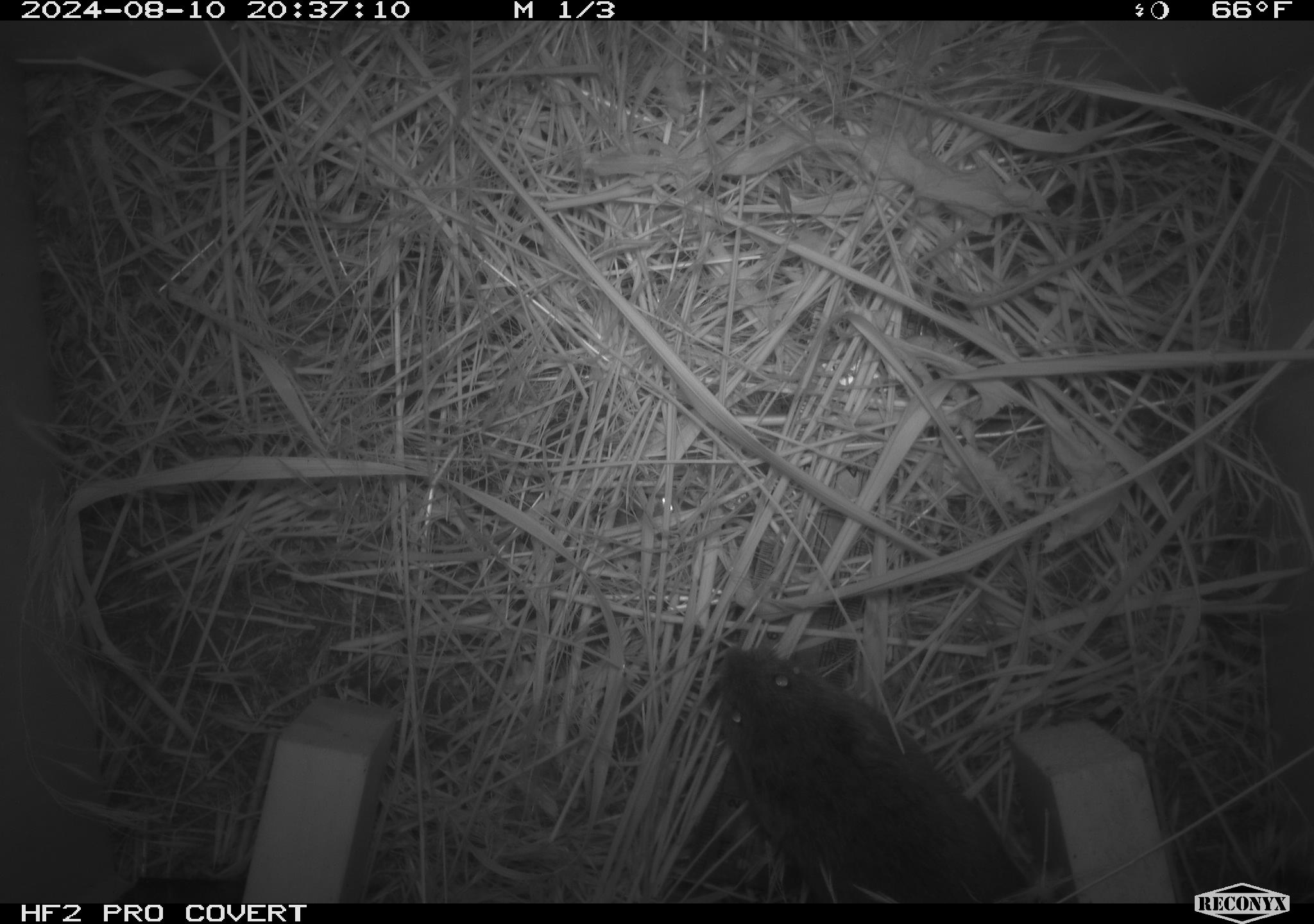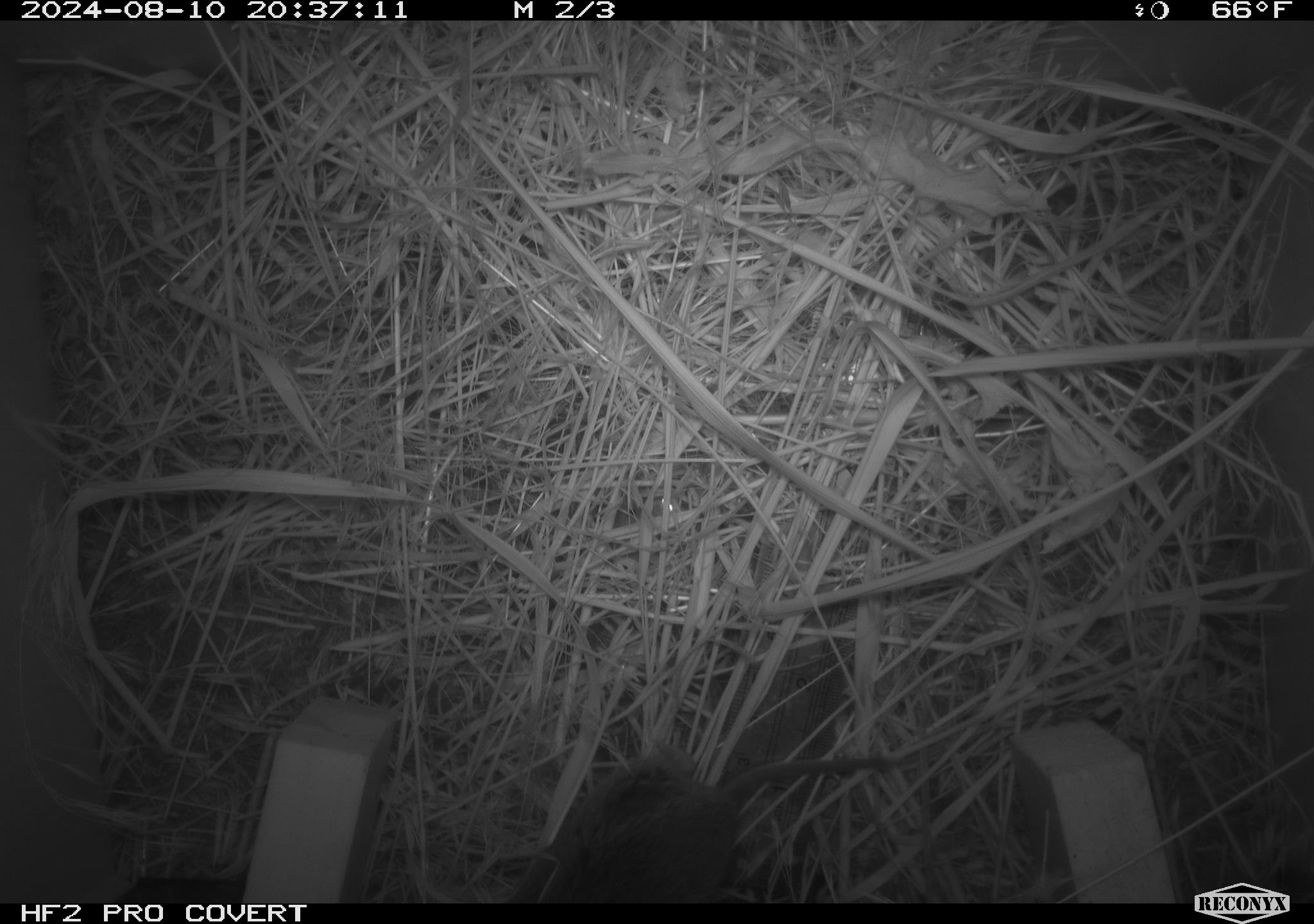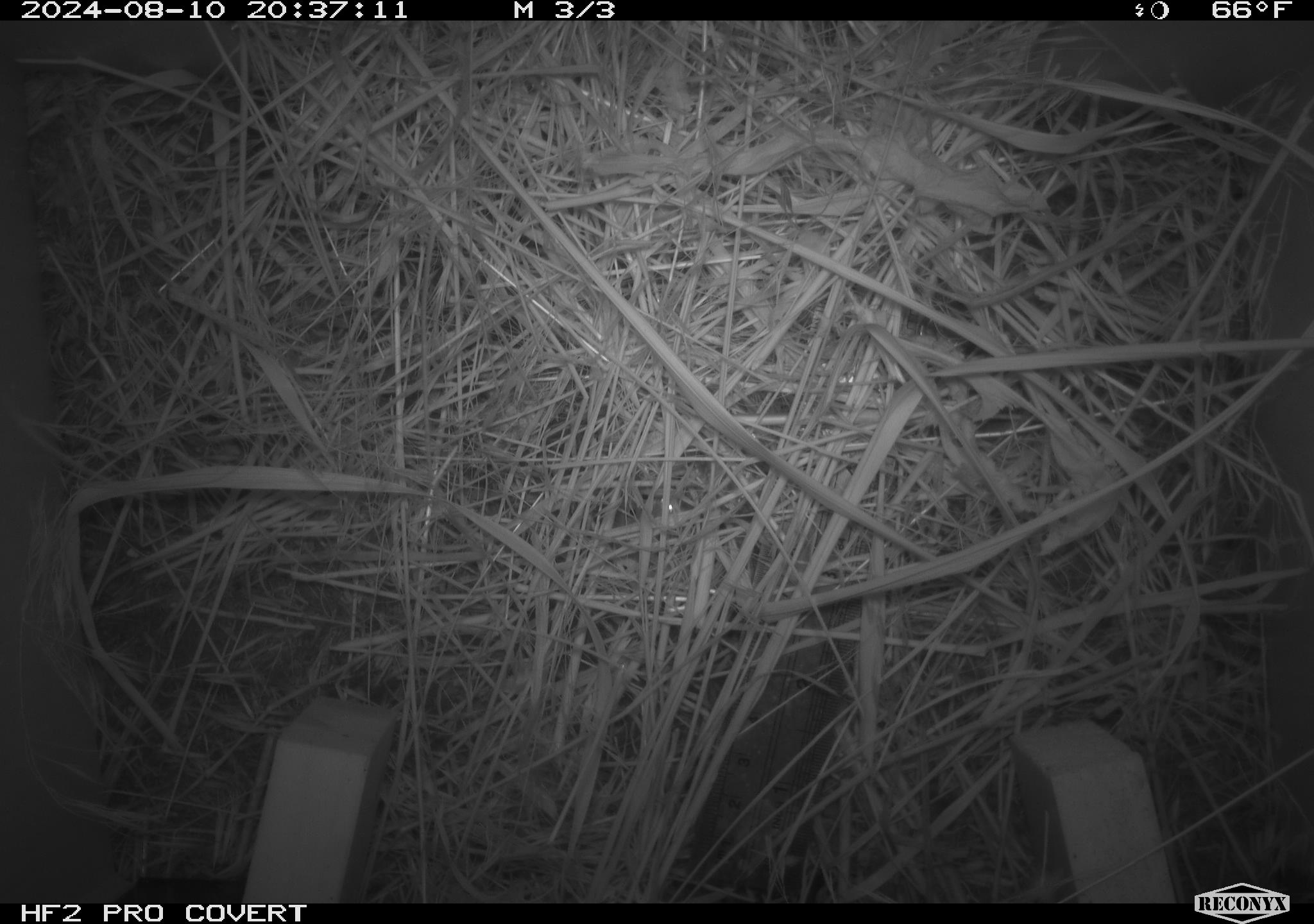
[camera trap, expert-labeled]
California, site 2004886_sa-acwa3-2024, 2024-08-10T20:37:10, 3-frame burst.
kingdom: Animalia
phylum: Chordata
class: Mammalia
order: Rodentia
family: Cricetidae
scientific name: Arvicolinae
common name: voles, lemmings, and muskrats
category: arvicolinae subfamily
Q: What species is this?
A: Arvicolinae subfamily (voles, lemmings, and muskrats) (Arvicolinae).